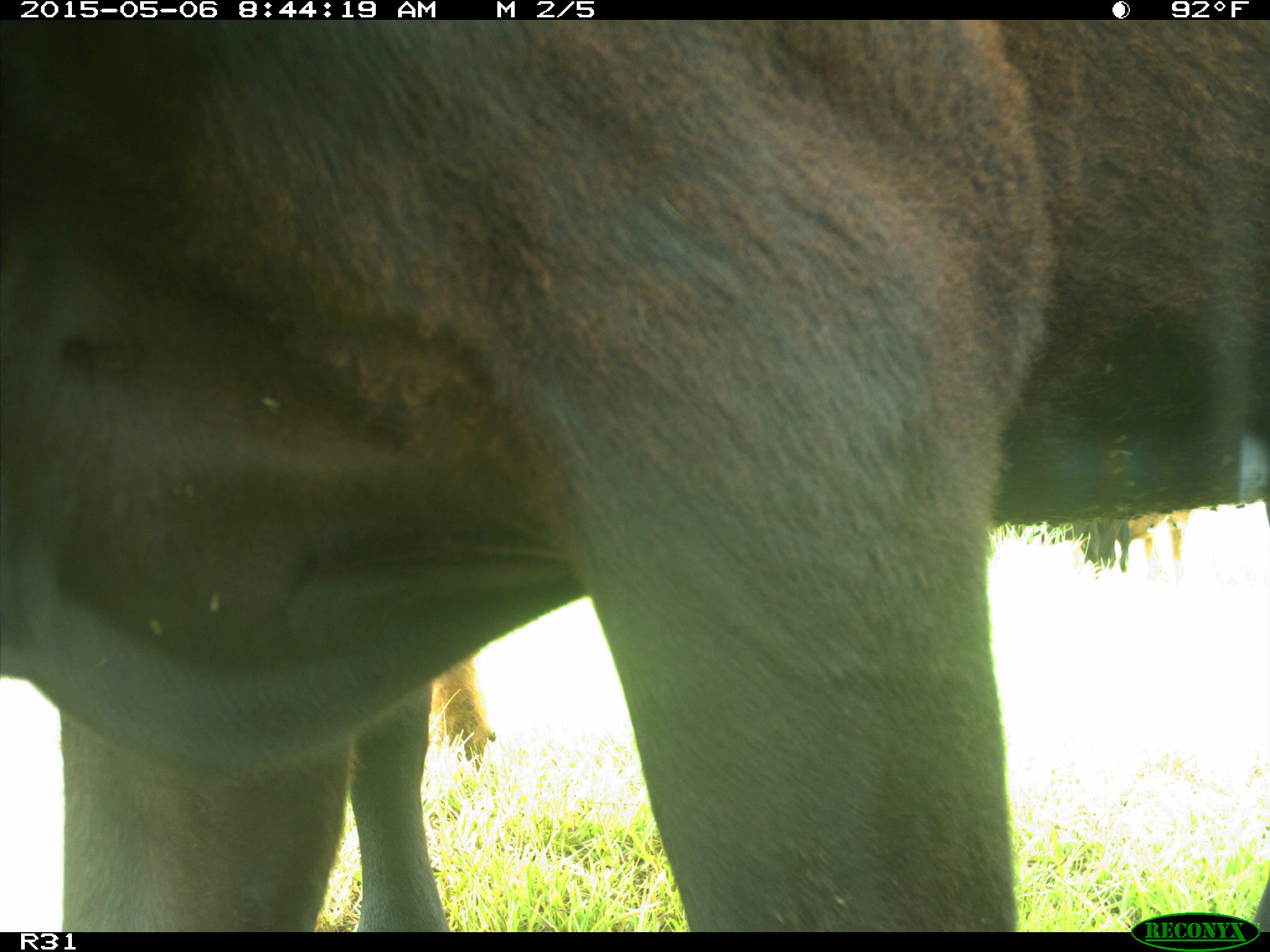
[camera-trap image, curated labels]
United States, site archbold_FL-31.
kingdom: Animalia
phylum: Chordata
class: Mammalia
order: Artiodactyla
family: Bovidae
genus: Bos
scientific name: Bos taurus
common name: domestic cow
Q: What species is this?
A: Bos taurus (domestic cow).